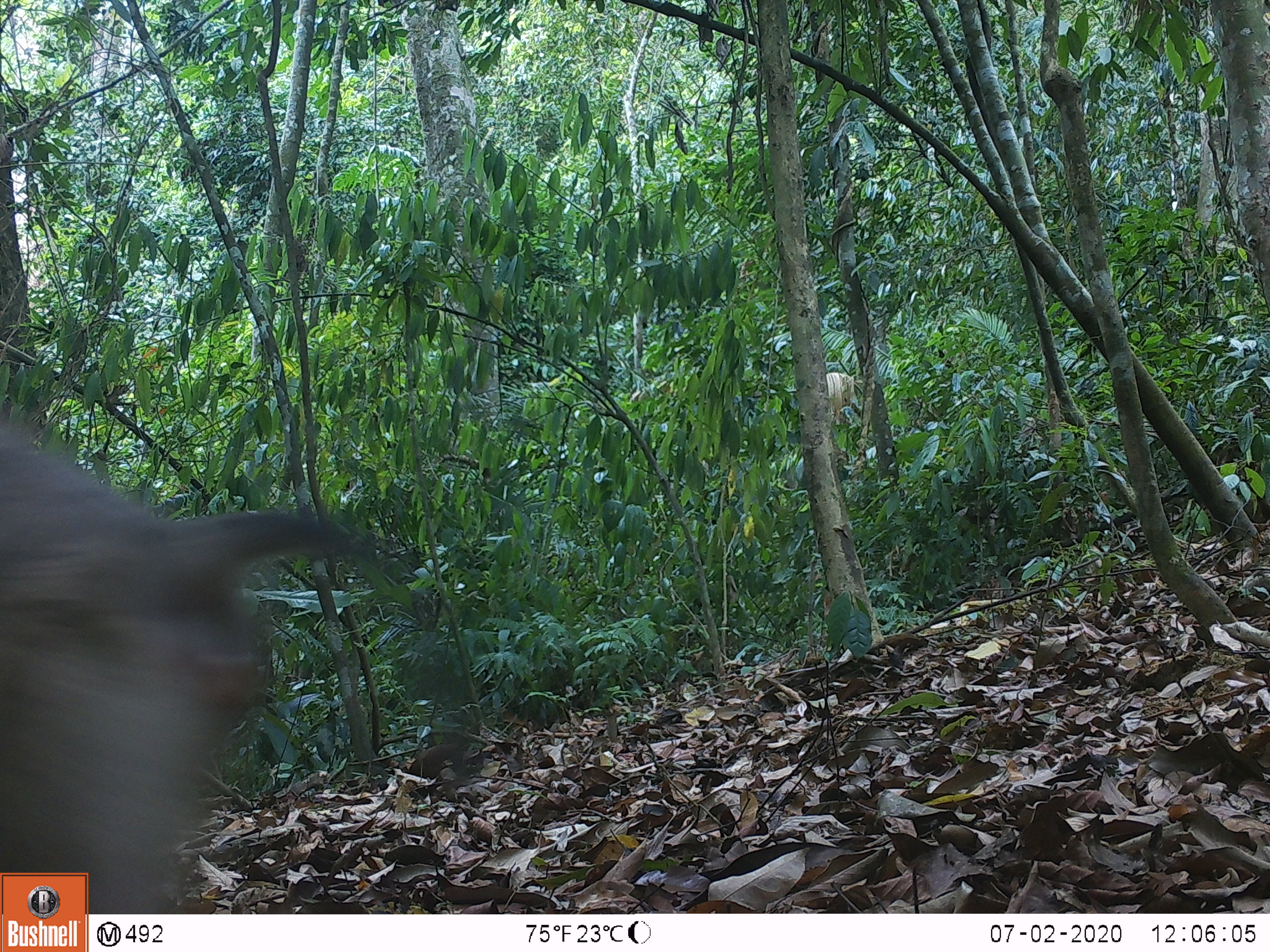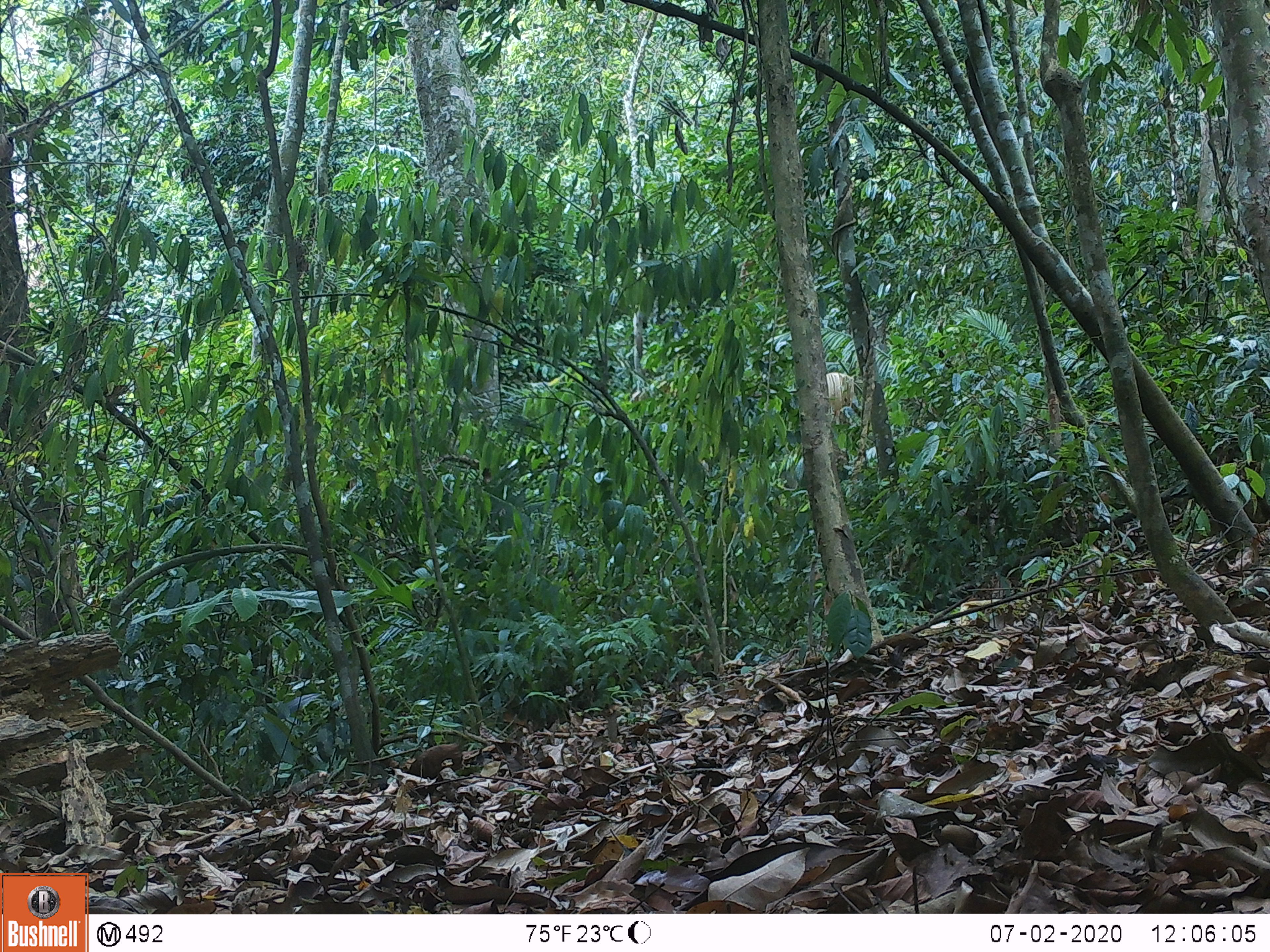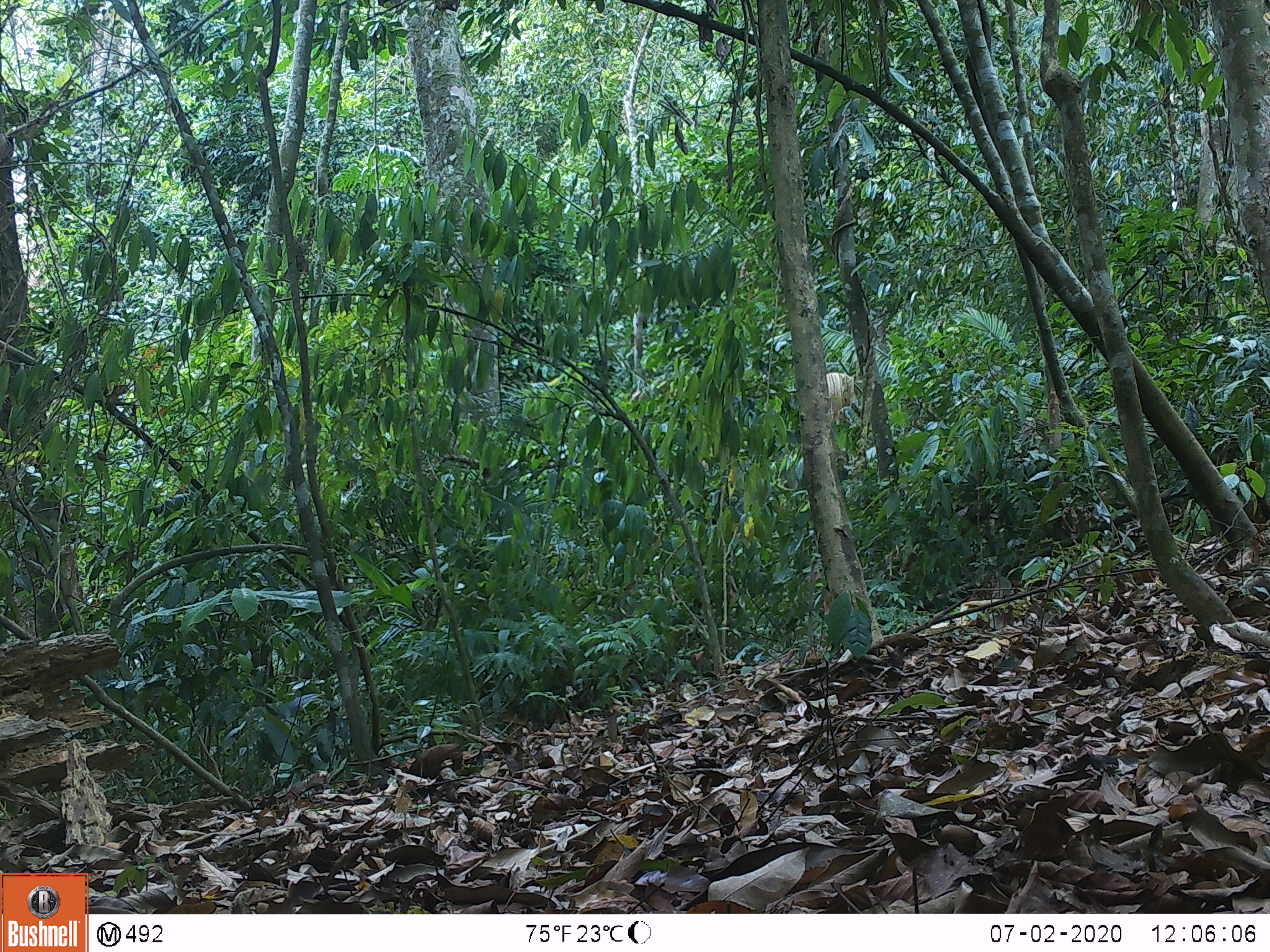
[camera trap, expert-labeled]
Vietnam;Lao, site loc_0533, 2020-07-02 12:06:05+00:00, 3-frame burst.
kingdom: Animalia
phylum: Chordata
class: Mammalia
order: Primates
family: Cercopithecidae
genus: Macaca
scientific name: Macaca nemestrina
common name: pig-tailed macaque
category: pig tailed macaque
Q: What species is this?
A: Pig tailed macaque (pig-tailed macaque) (Macaca nemestrina).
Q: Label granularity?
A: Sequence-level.